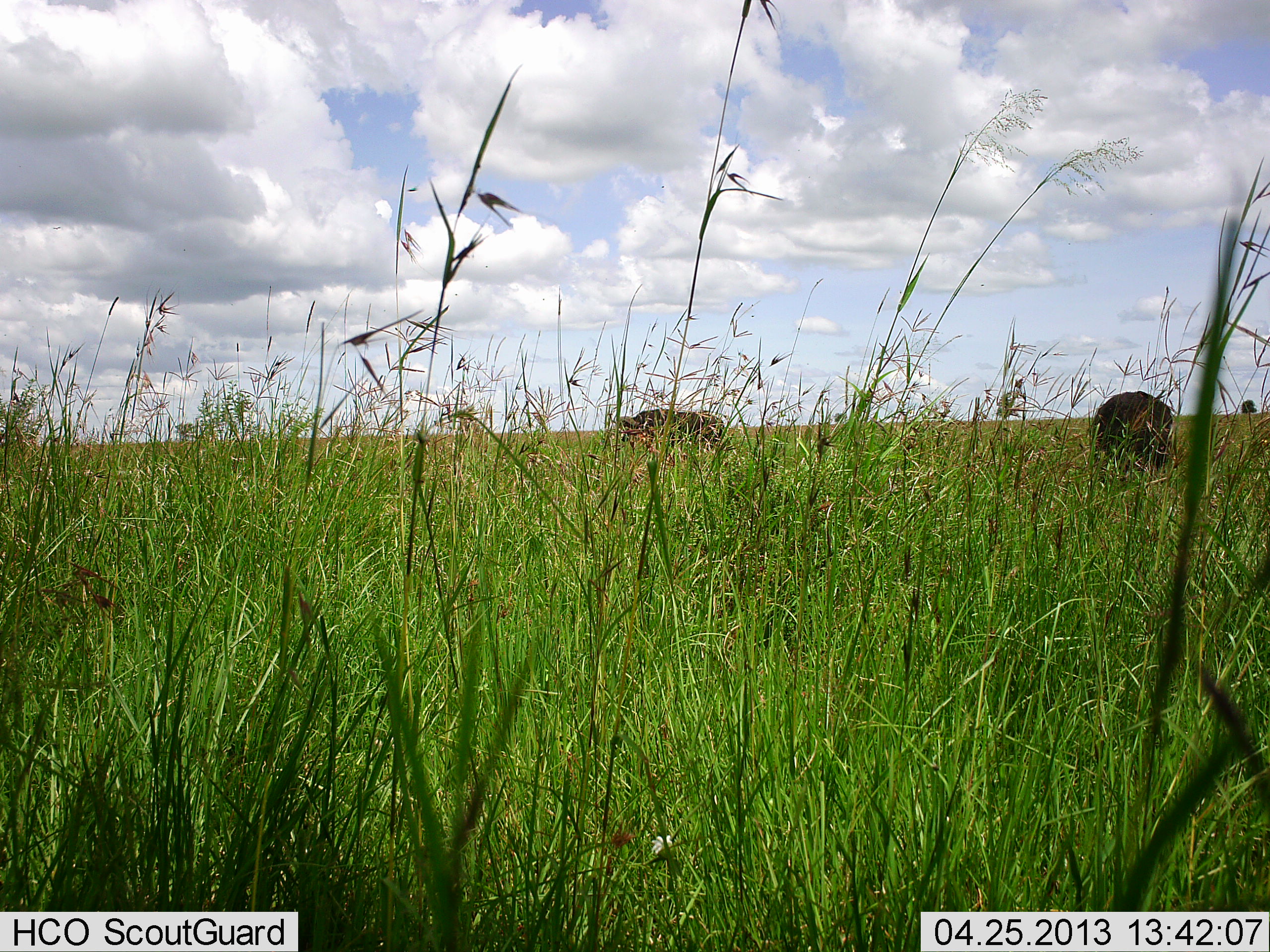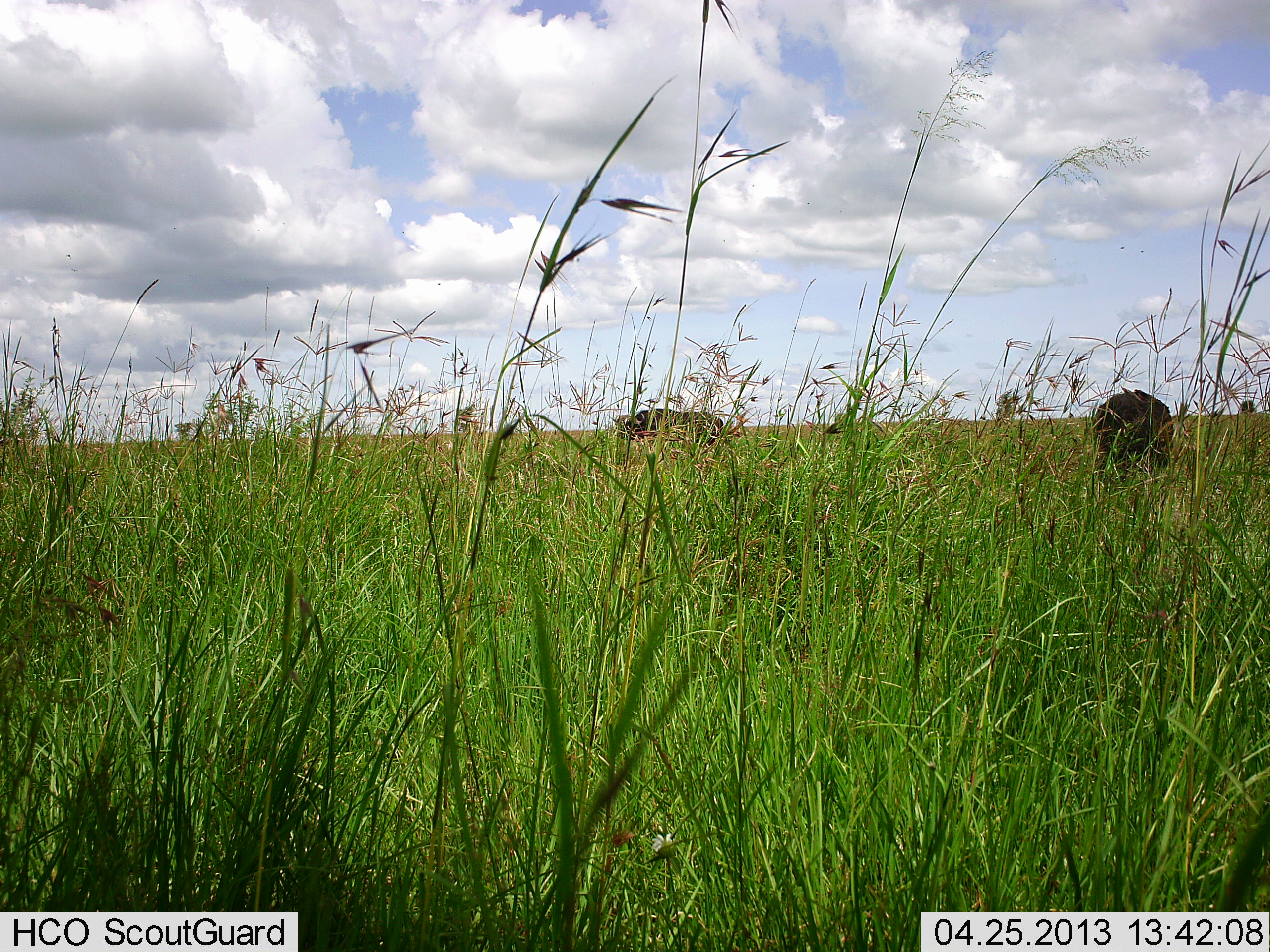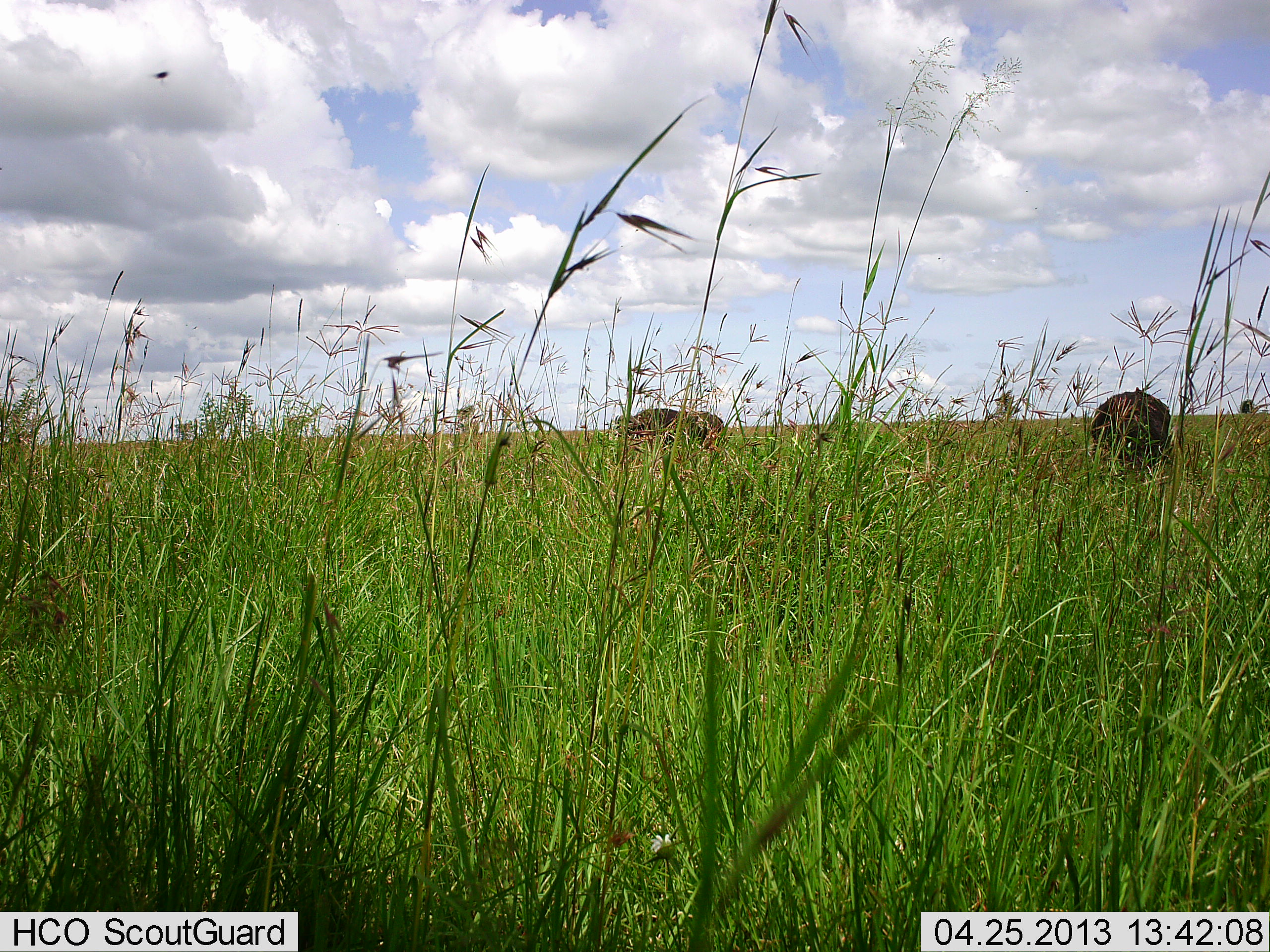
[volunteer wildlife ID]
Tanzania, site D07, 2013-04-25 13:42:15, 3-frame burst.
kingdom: Animalia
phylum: Chordata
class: Mammalia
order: Artiodactyla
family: Bovidae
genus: Syncerus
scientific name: Syncerus caffer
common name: cape buffalo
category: buffalo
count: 2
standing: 60%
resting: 0%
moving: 0%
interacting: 0%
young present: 0%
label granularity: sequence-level